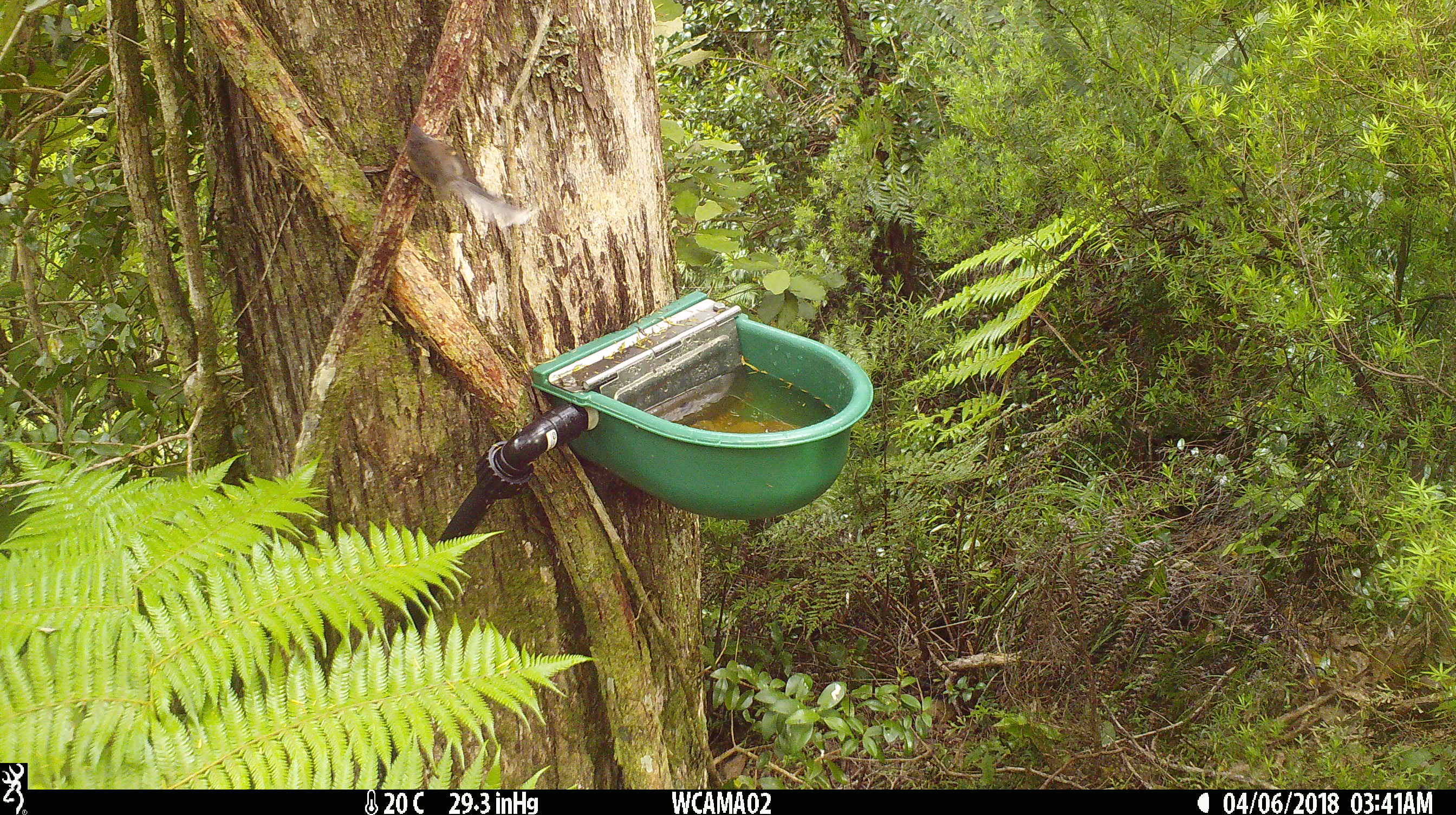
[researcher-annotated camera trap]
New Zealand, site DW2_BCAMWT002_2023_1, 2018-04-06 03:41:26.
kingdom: Animalia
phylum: Chordata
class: Aves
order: Passeriformes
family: Rhipiduridae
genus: Rhipidura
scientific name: Rhipidura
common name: fantails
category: fantail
Fantail (fantails) (Rhipidura).